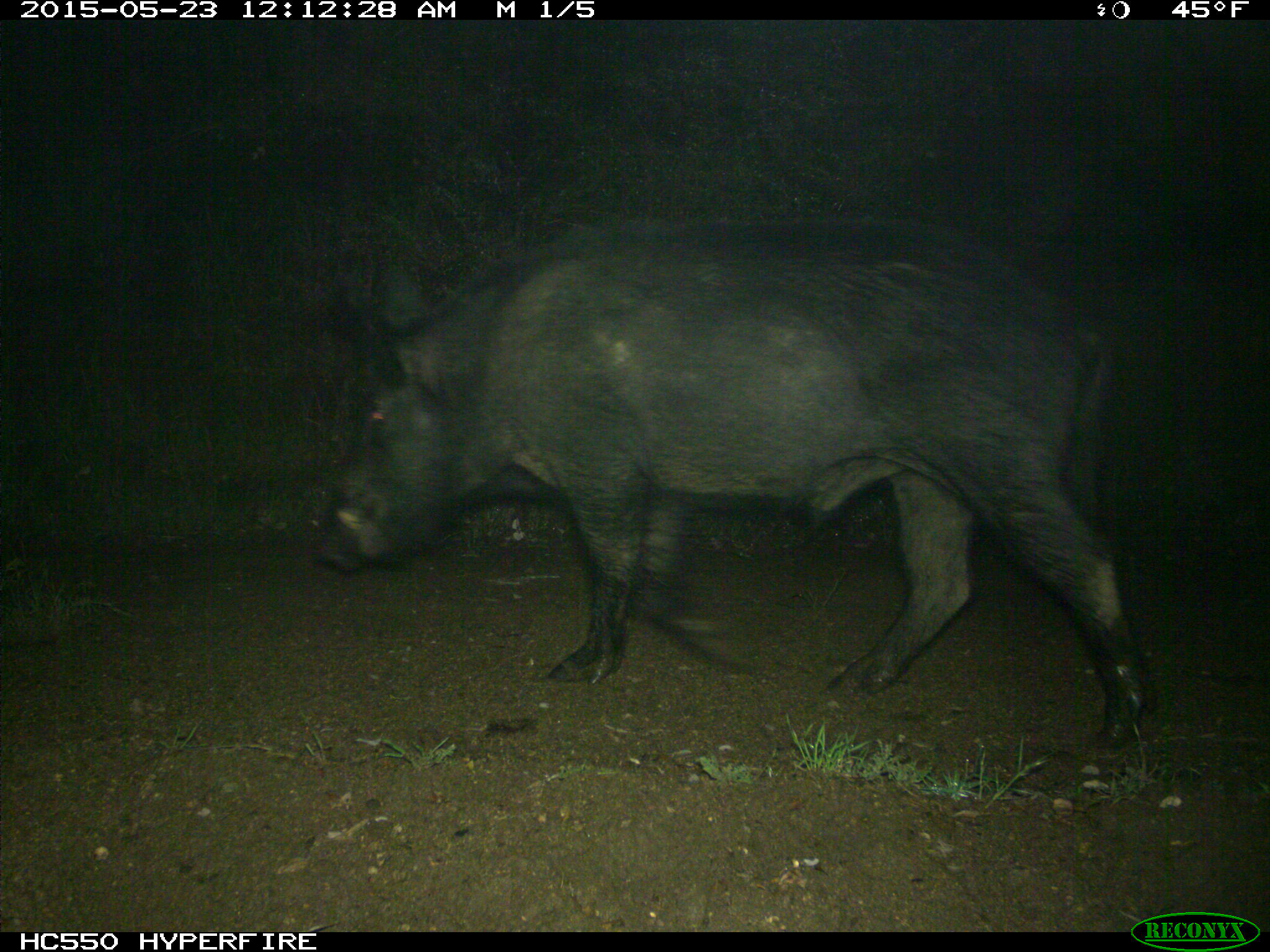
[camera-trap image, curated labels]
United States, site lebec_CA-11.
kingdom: Animalia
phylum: Chordata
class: Mammalia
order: Artiodactyla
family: Suidae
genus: Sus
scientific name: Sus scrofa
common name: wild boar